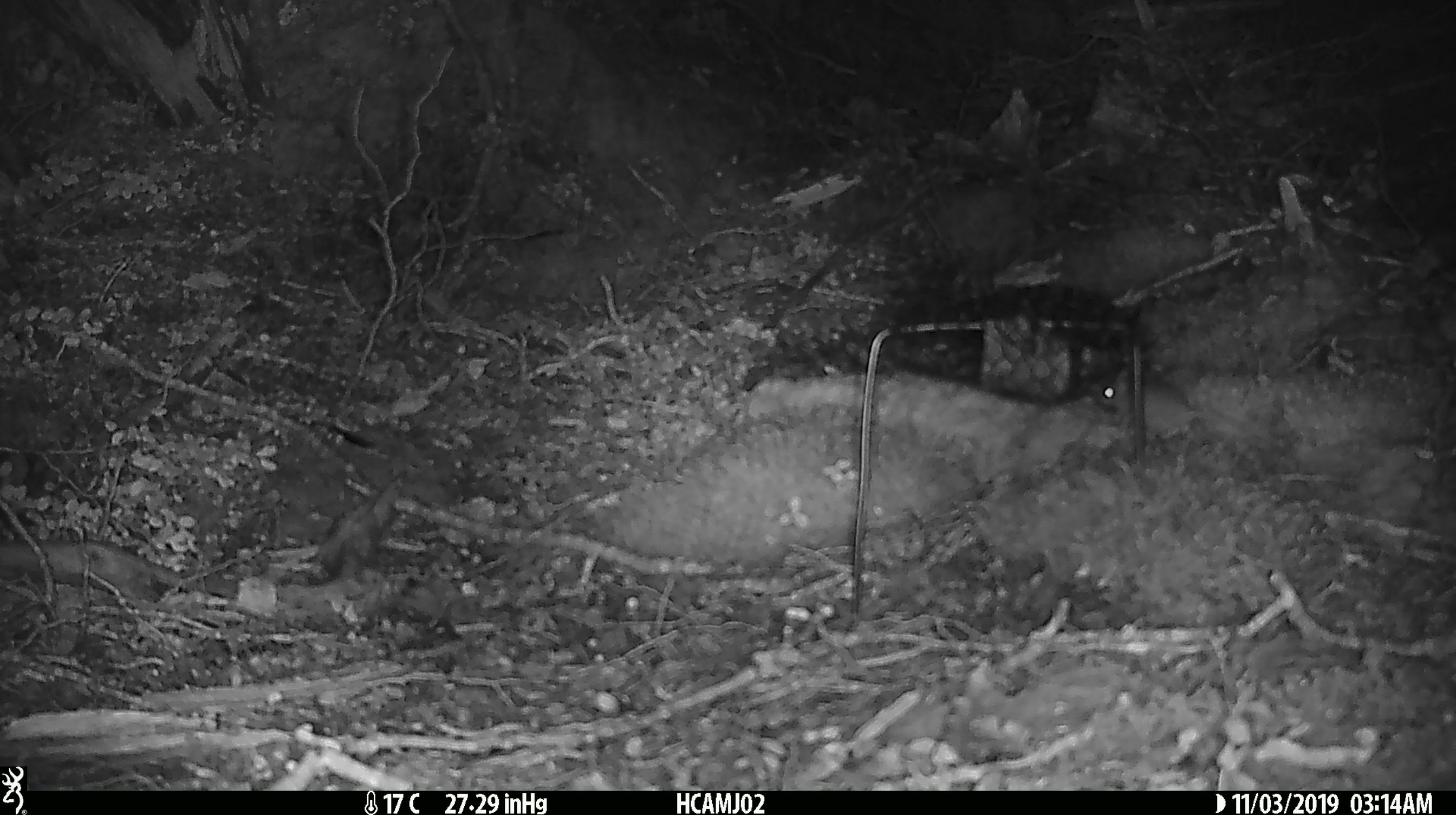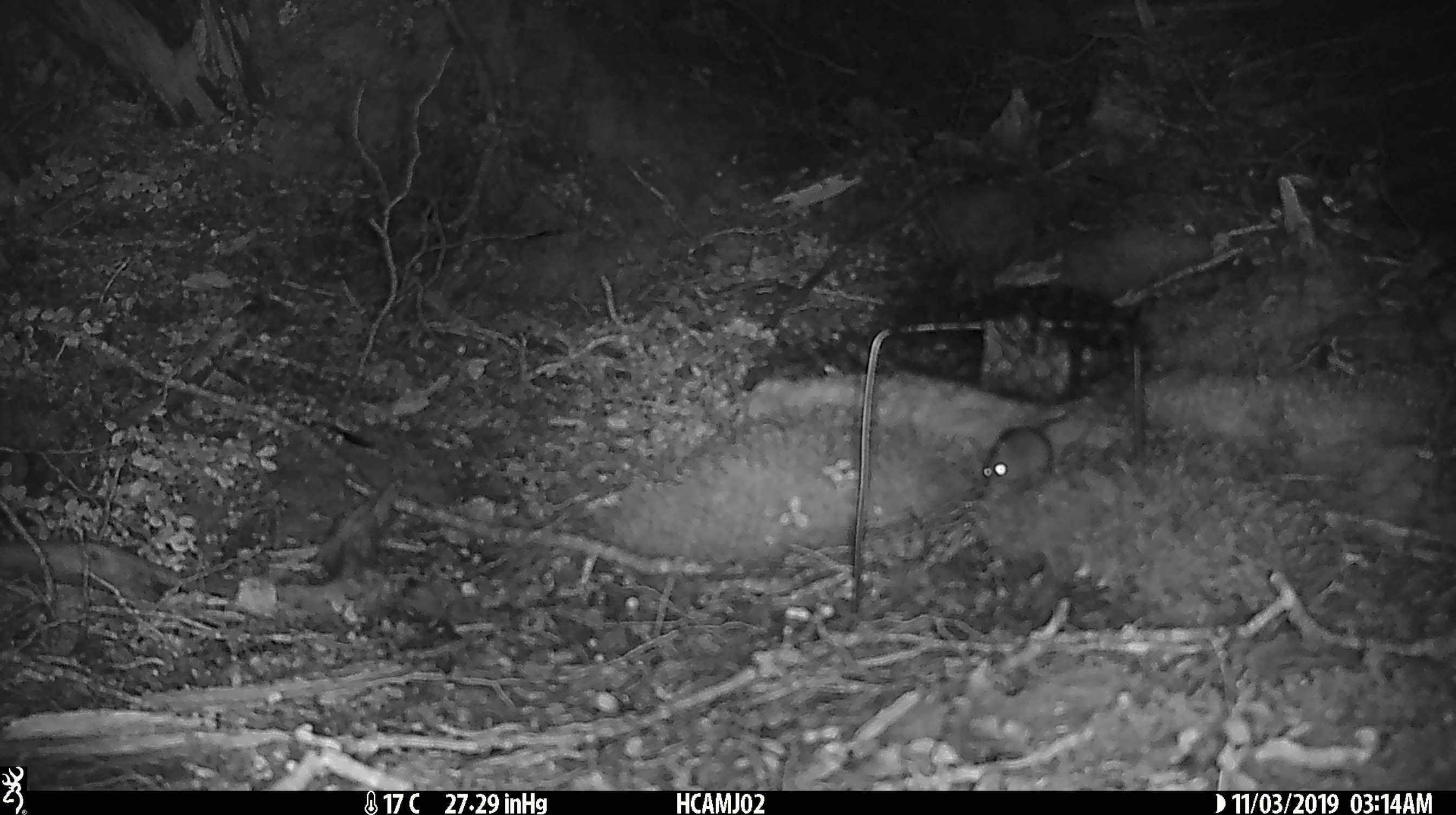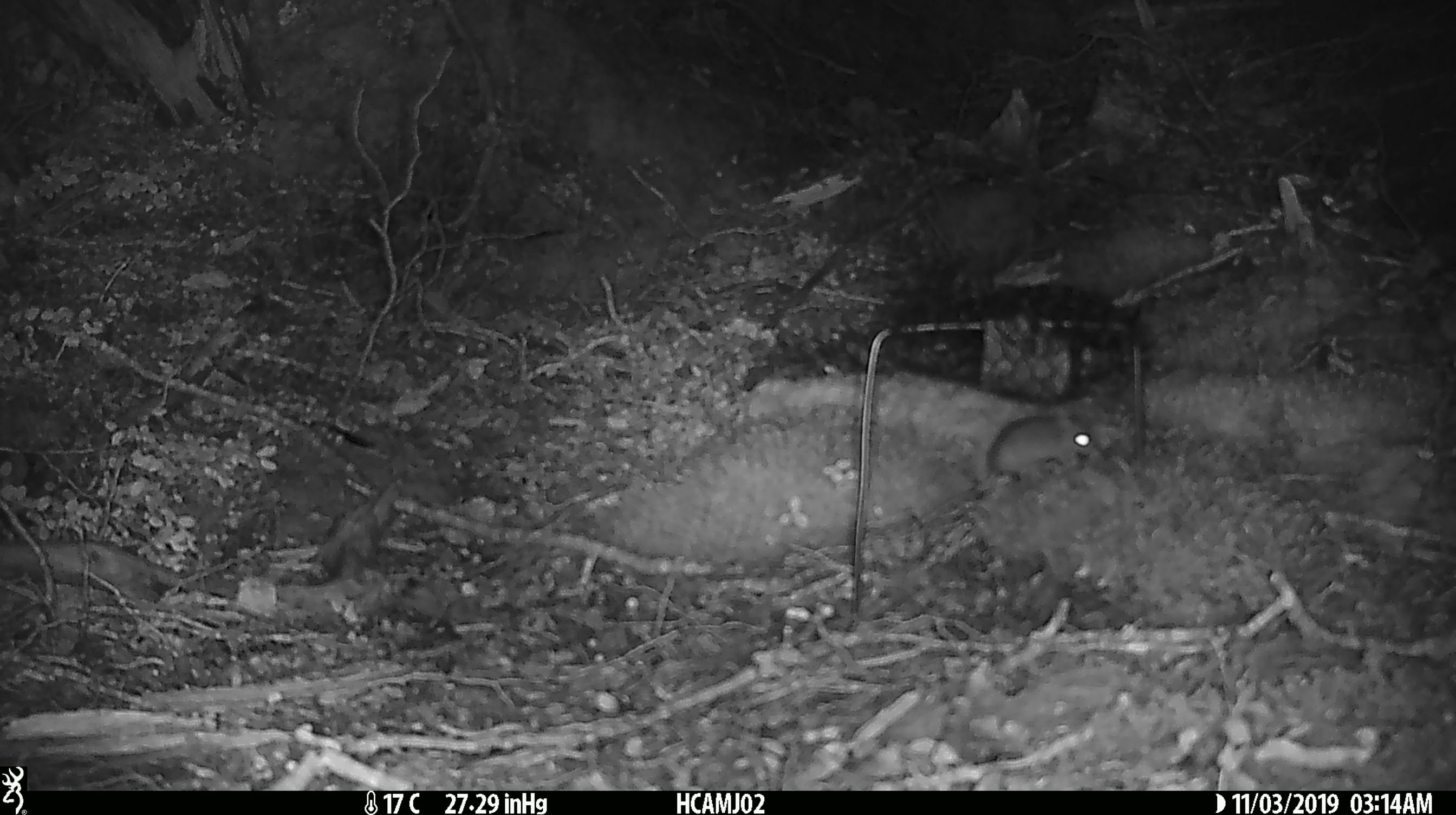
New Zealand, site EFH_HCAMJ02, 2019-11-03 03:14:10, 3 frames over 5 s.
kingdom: Animalia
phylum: Chordata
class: Mammalia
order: Rodentia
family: Muridae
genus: Mus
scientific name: Mus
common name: mouse